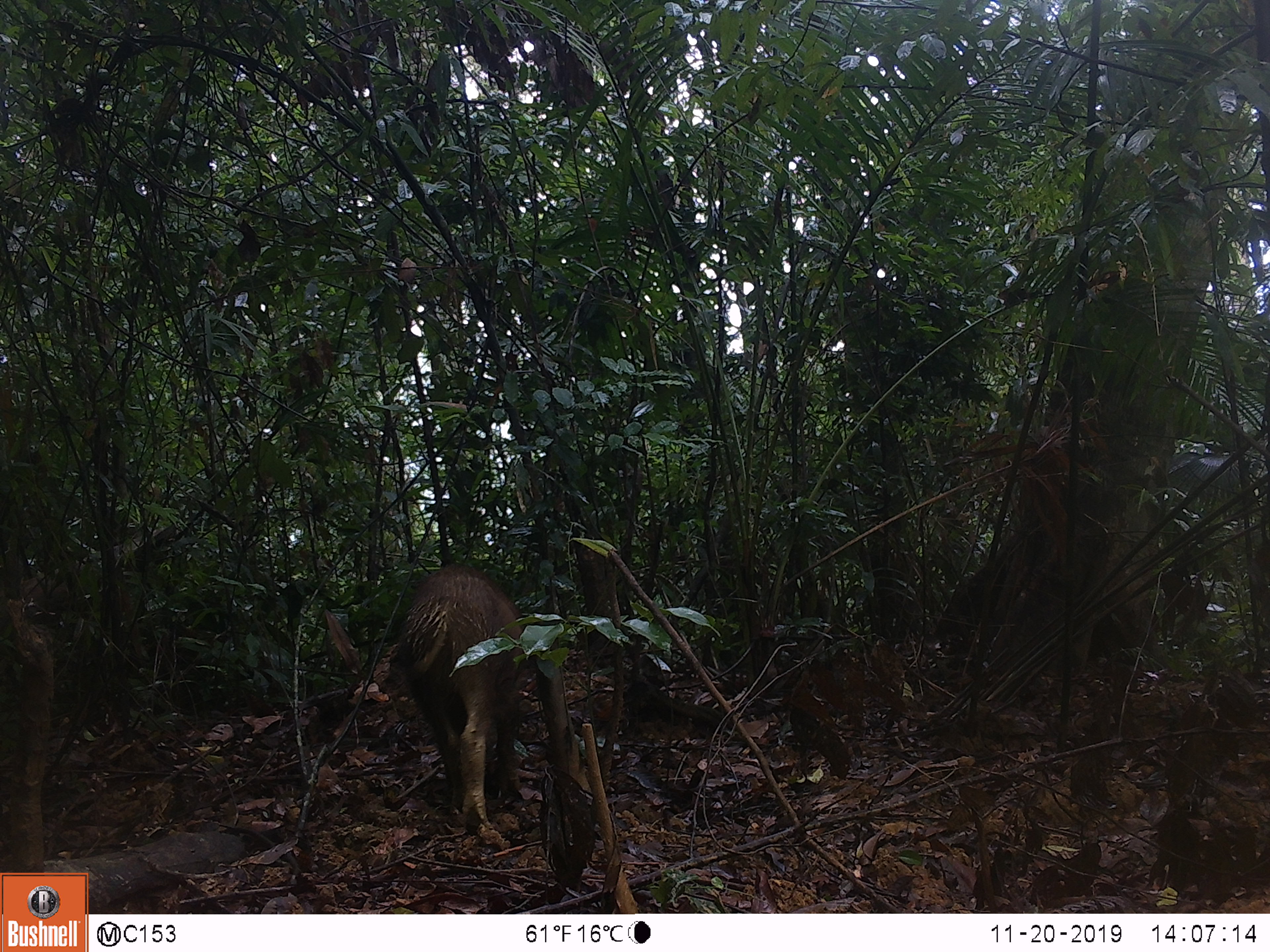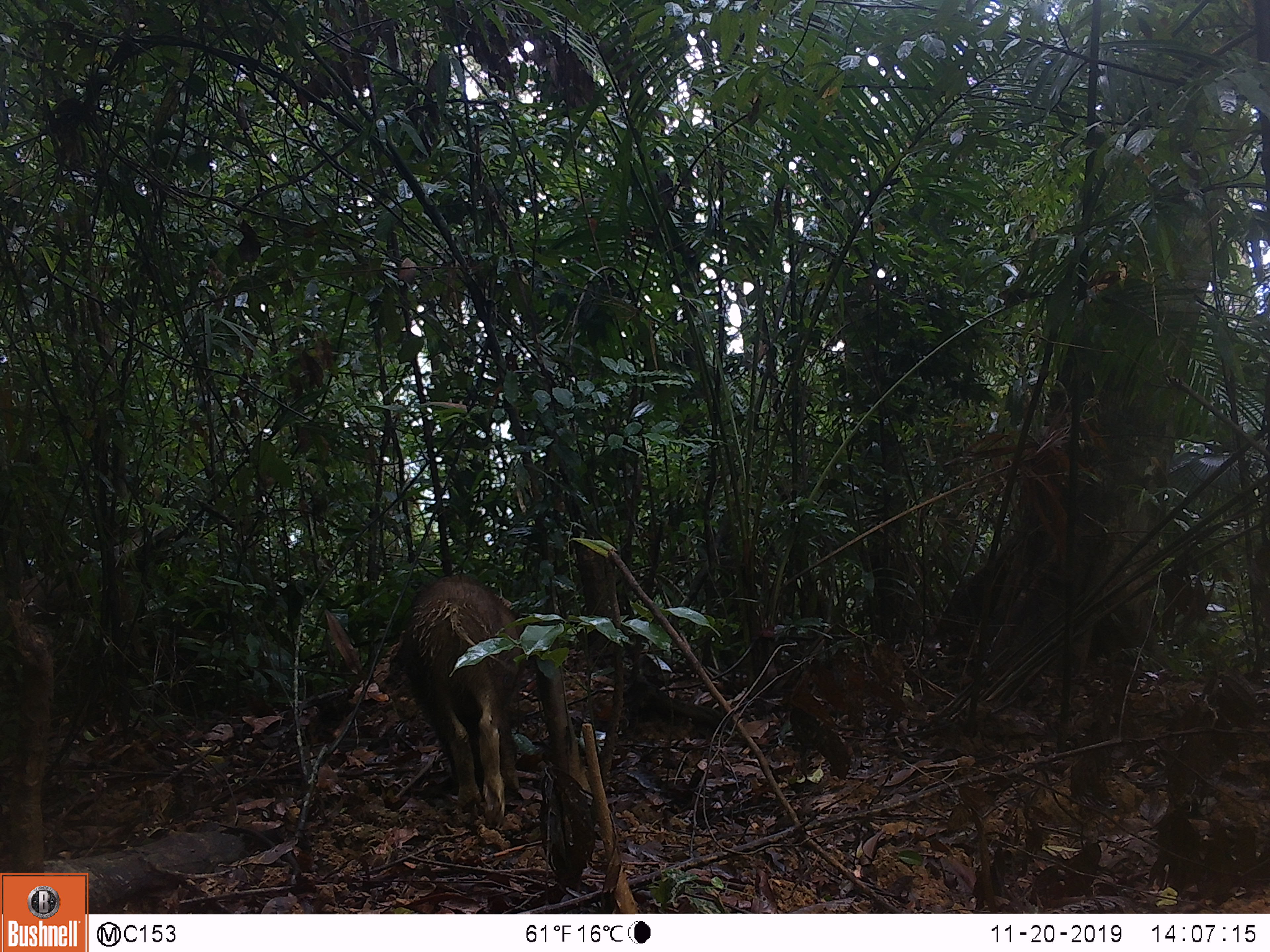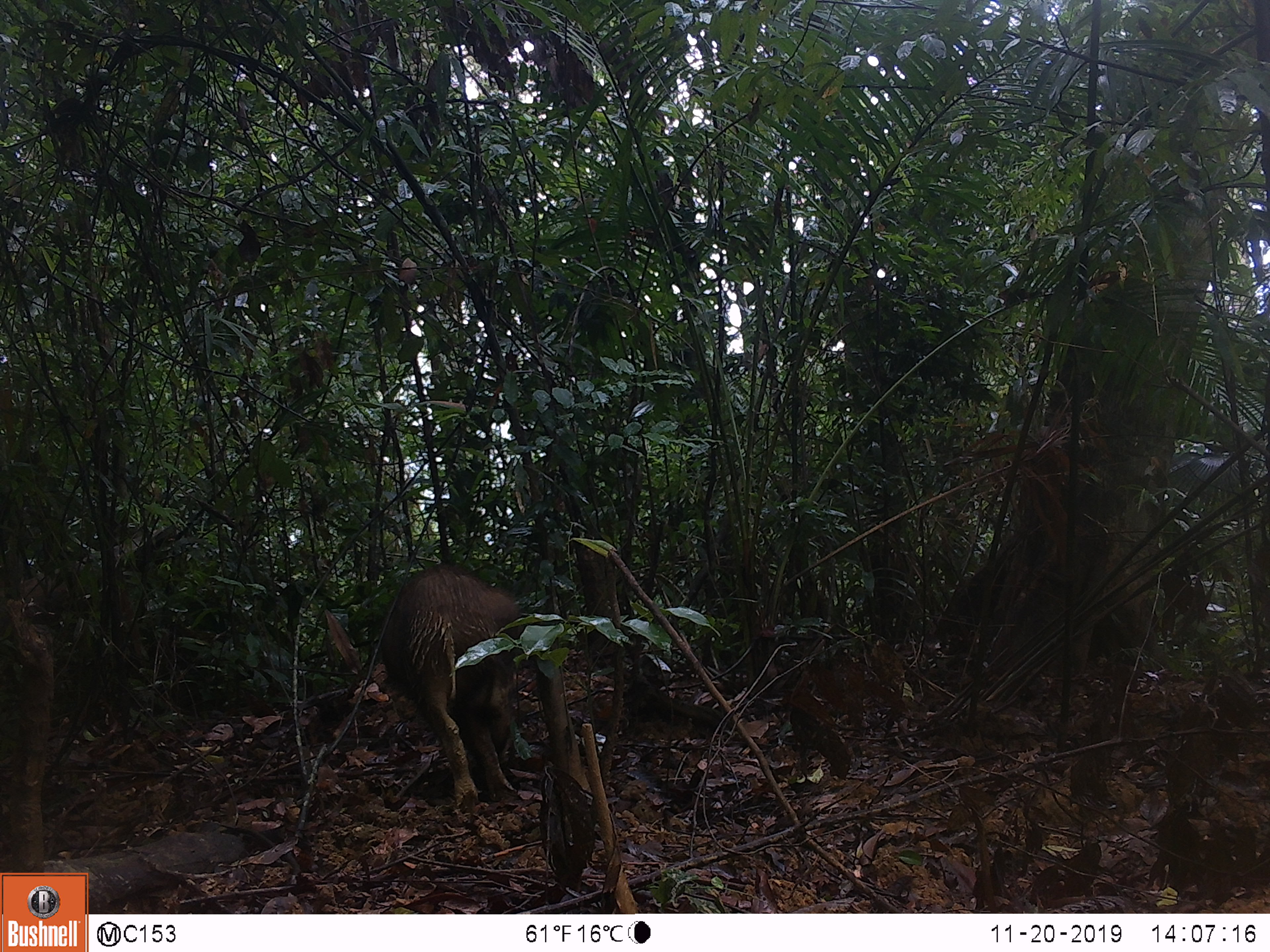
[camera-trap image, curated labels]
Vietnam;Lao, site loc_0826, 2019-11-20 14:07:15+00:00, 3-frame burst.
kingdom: Animalia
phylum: Chordata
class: Mammalia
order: Artiodactyla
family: Suidae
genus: Sus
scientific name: Sus scrofa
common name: eurasian wild pig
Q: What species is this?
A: Eurasian wild pig (Sus scrofa).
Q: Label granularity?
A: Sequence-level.